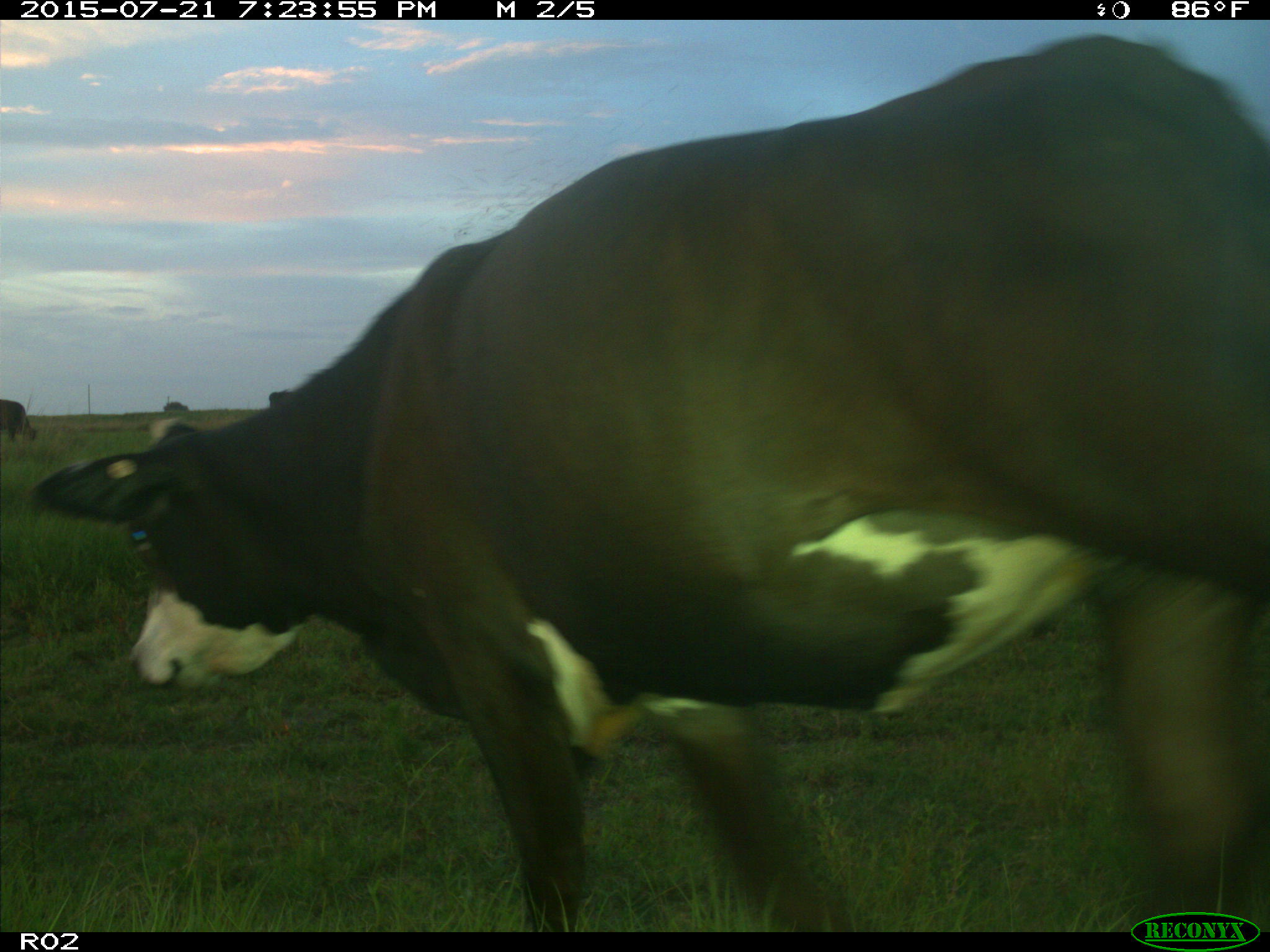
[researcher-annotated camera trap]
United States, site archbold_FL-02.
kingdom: Animalia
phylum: Chordata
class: Mammalia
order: Artiodactyla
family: Bovidae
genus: Bos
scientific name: Bos taurus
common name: domestic cow